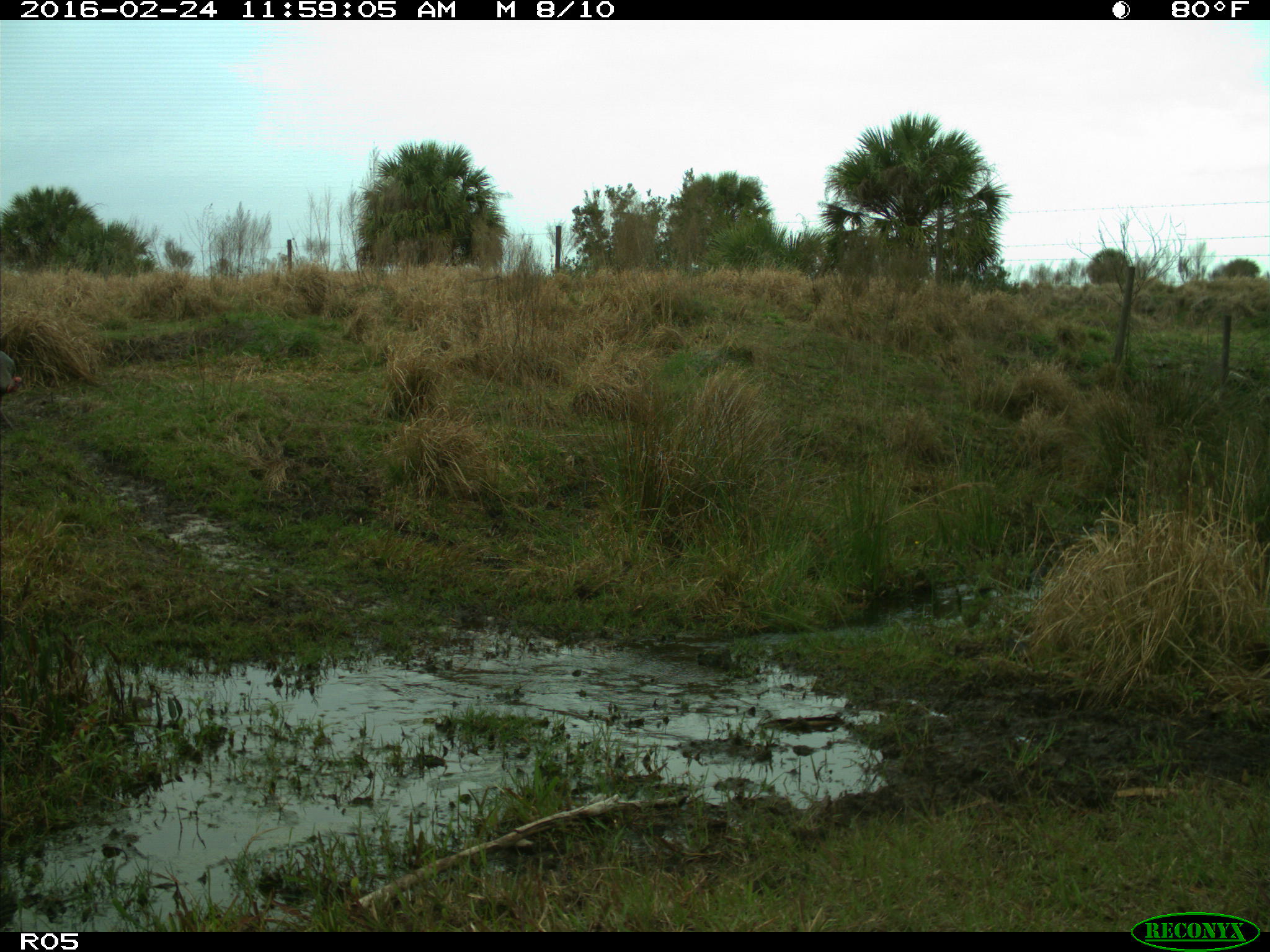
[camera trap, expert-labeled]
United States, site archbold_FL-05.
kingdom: Animalia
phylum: Chordata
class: Aves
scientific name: Aves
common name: birds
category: unidentified bird